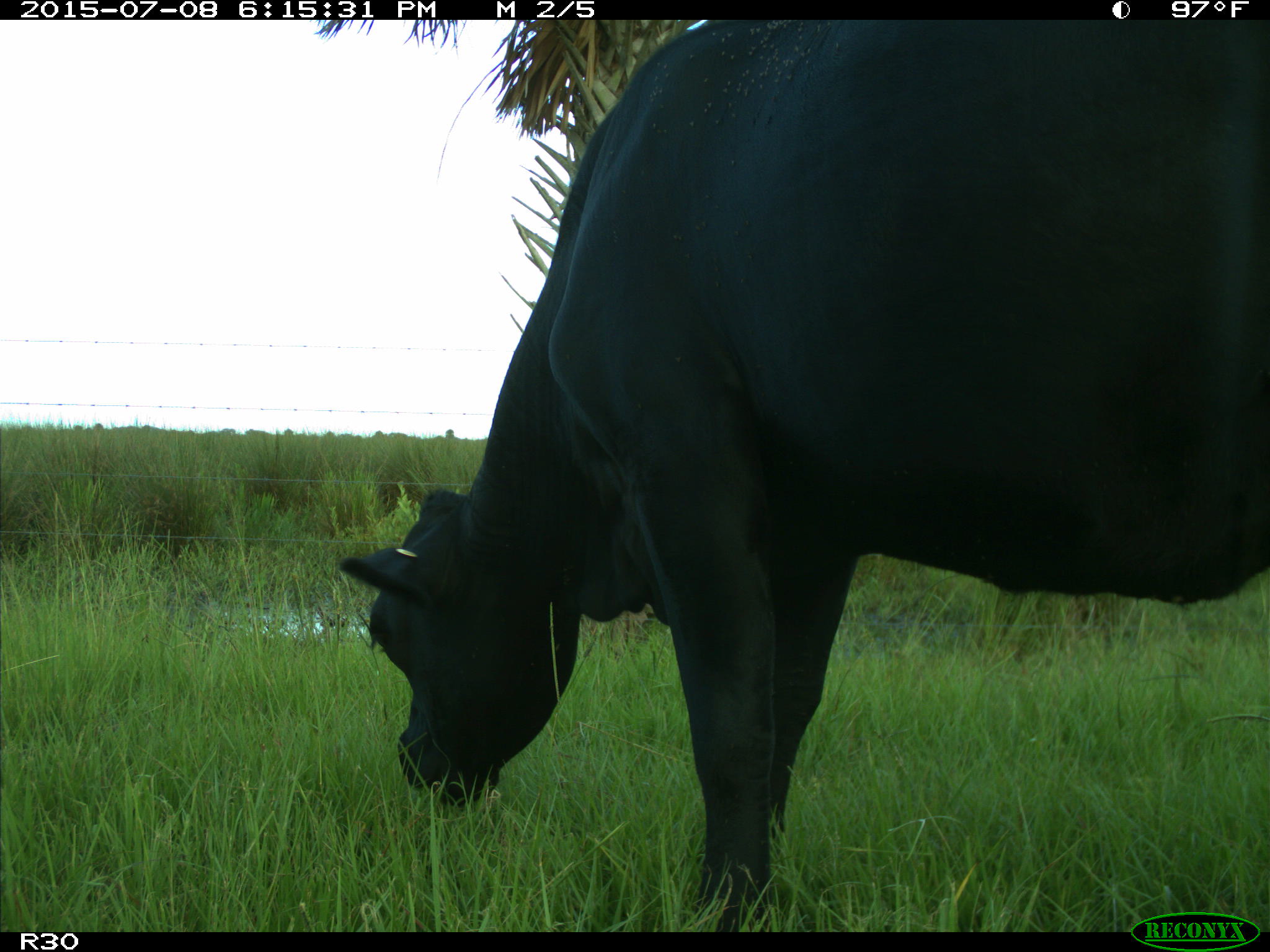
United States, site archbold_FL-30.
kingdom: Animalia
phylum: Chordata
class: Mammalia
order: Artiodactyla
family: Bovidae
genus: Bos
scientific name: Bos taurus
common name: domestic cow